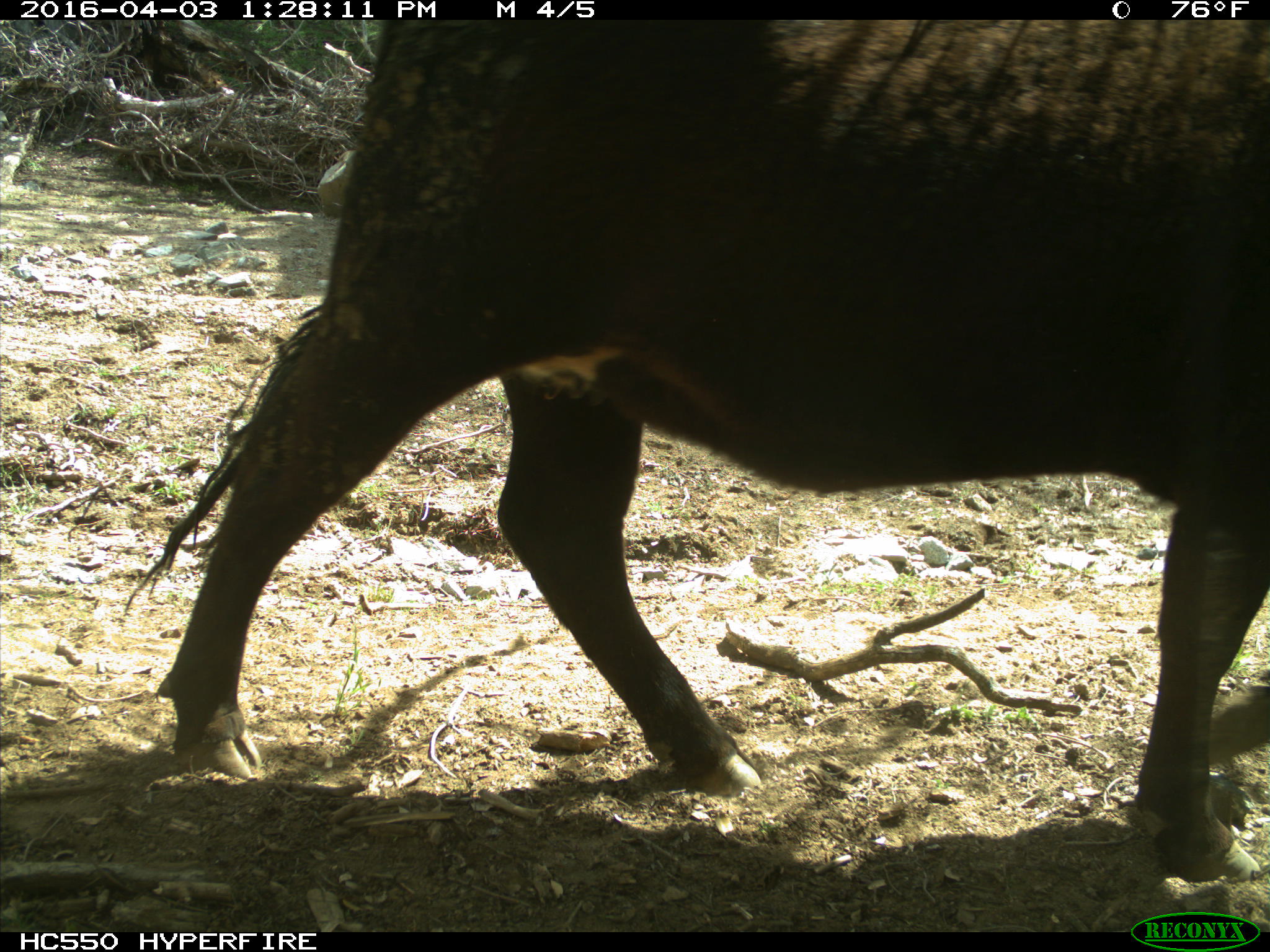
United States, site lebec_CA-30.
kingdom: Animalia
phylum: Chordata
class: Mammalia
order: Artiodactyla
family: Bovidae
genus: Bos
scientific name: Bos taurus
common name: domestic cow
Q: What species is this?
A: Bos taurus (domestic cow).